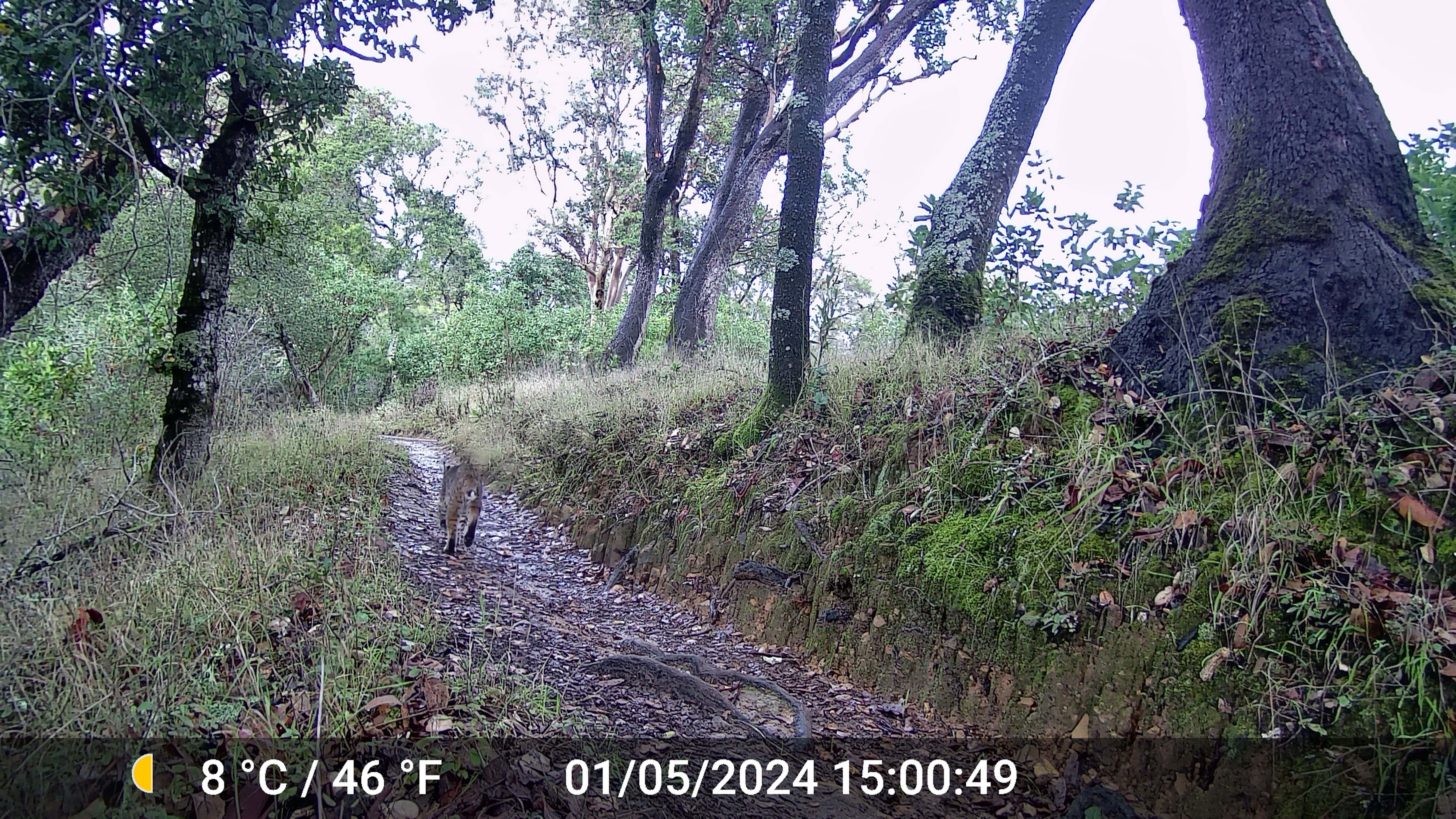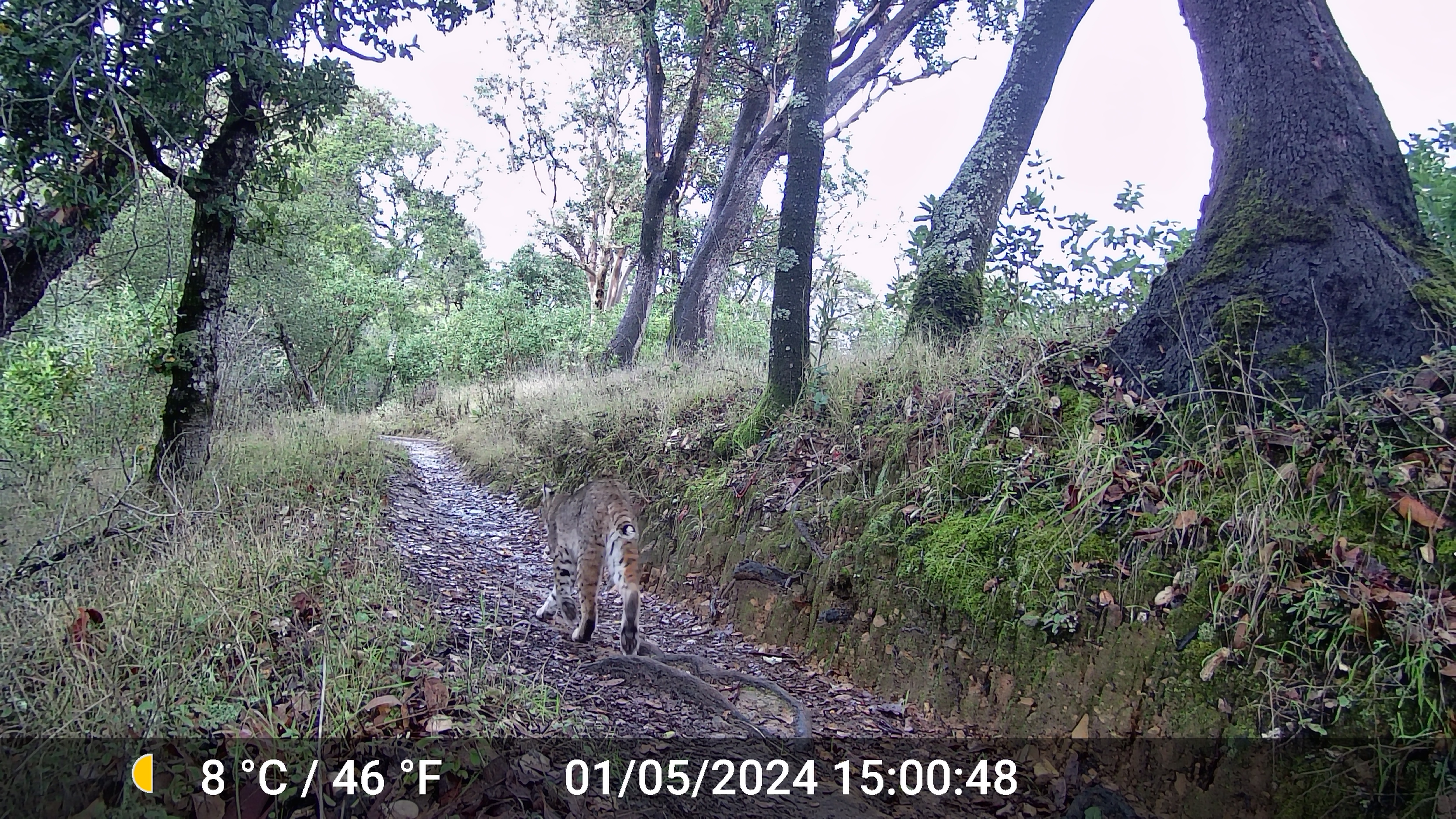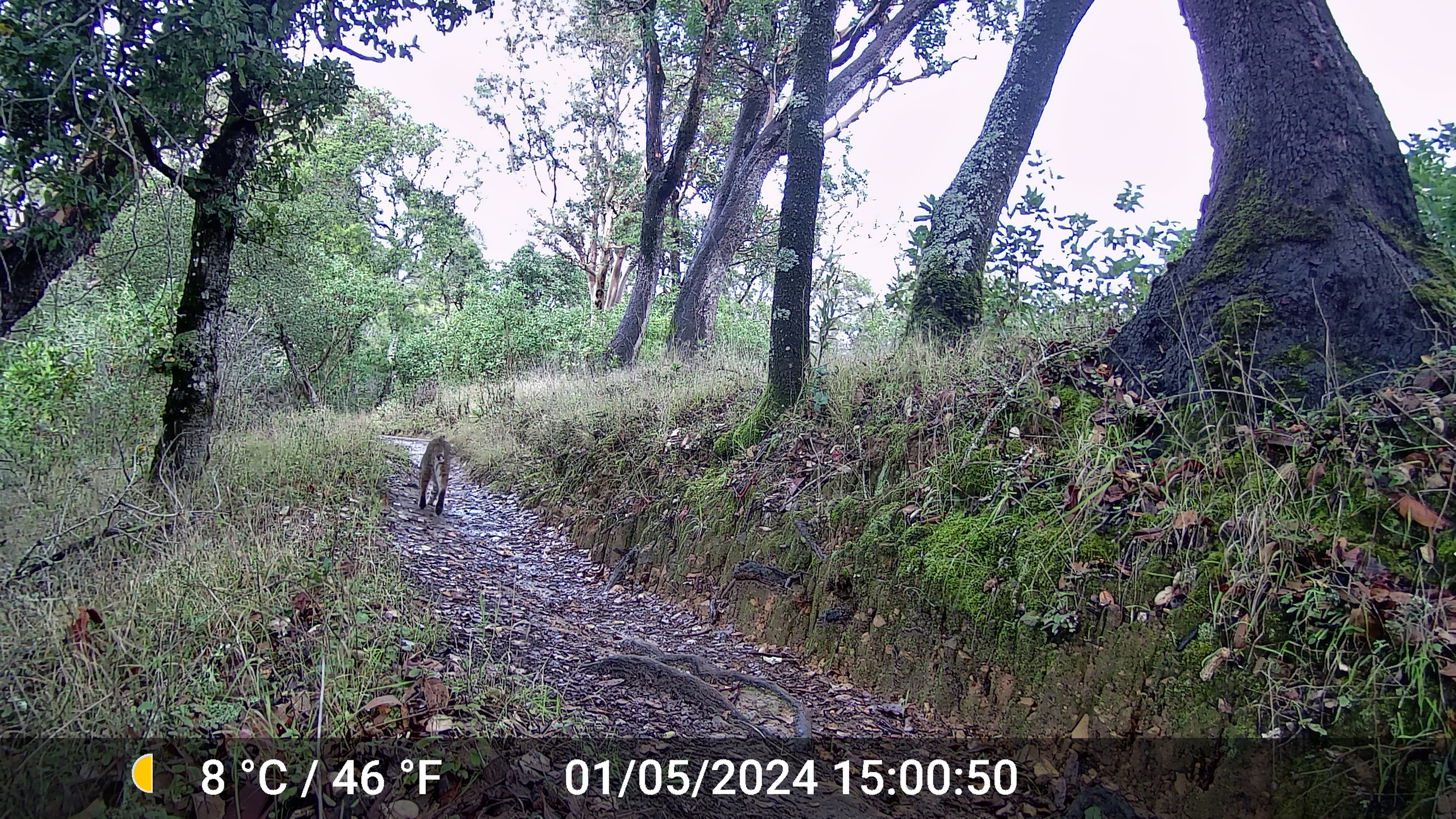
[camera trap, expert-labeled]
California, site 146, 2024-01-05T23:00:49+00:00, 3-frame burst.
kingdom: Animalia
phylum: Chordata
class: Mammalia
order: Carnivora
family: Felidae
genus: Lynx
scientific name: Lynx rufus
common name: bobcat